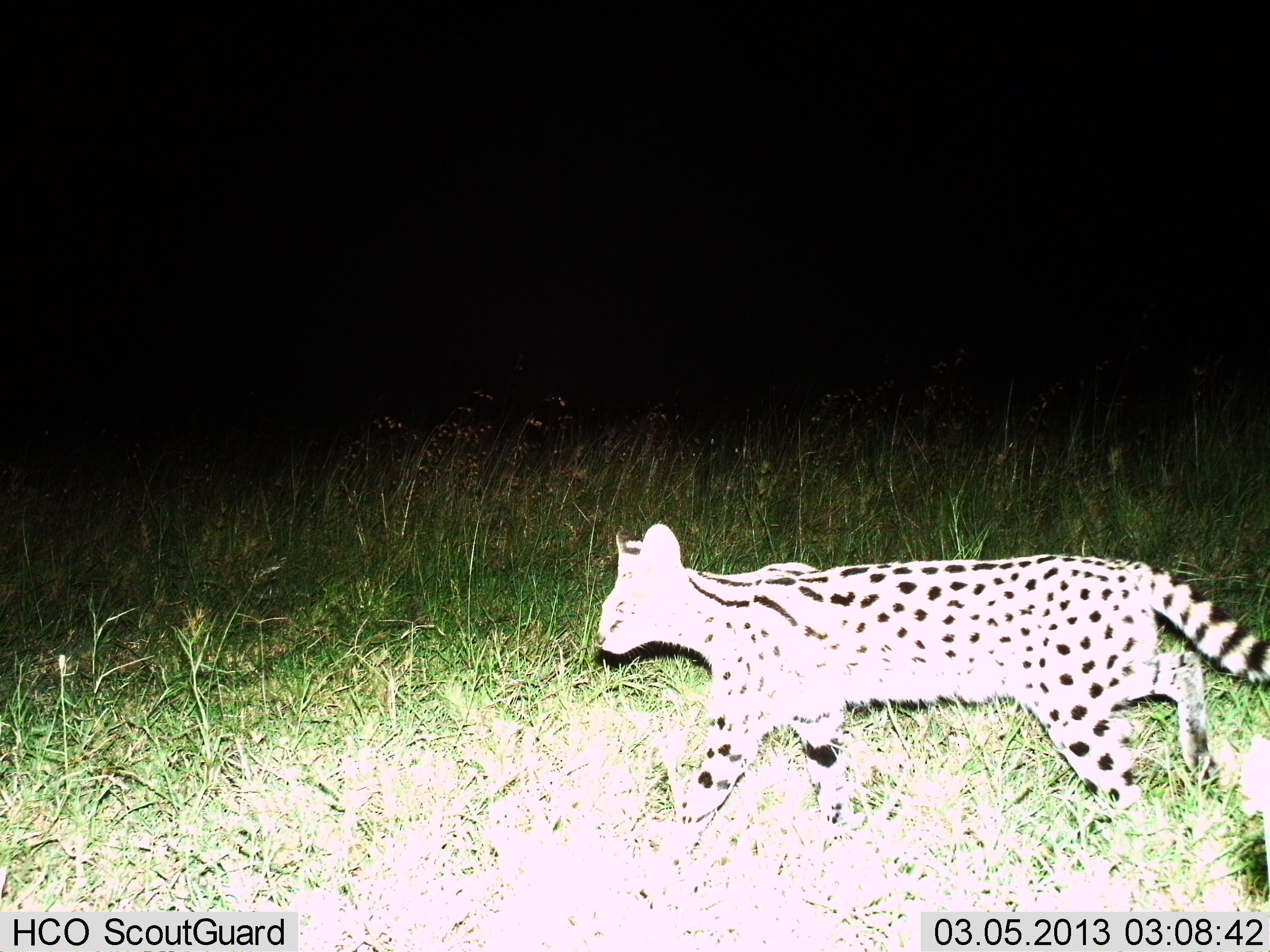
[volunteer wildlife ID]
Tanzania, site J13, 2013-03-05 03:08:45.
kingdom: Animalia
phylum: Chordata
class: Mammalia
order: Carnivora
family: Felidae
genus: Leptailurus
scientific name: Leptailurus serval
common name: serval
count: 1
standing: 0%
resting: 0%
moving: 100%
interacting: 0%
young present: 0%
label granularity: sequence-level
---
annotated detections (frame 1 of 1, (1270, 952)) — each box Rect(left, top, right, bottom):
animal: Rect(593, 523, 1270, 852)